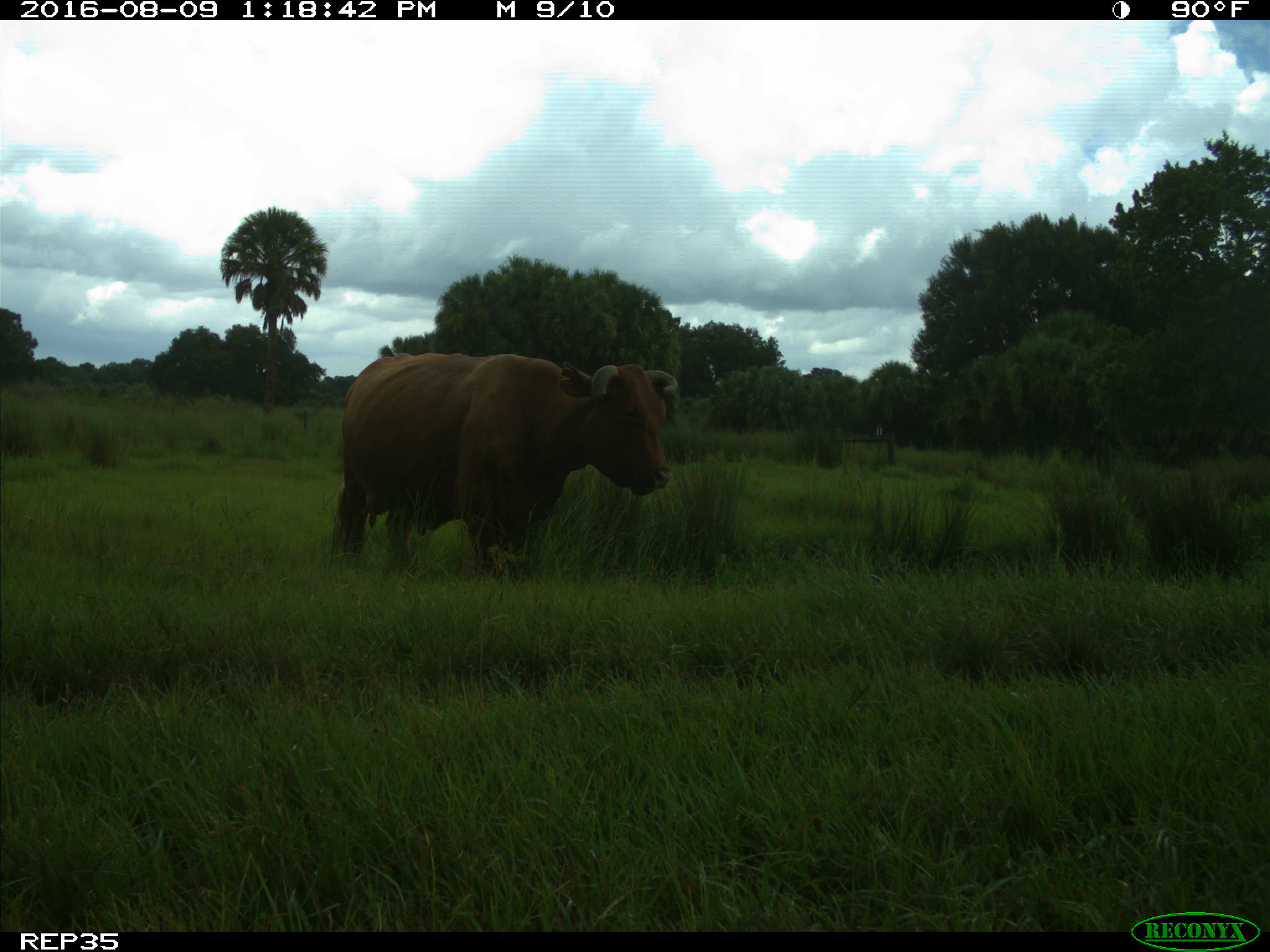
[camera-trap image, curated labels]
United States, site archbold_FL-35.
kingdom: Animalia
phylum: Chordata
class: Mammalia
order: Artiodactyla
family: Bovidae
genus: Bos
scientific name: Bos taurus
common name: domestic cow